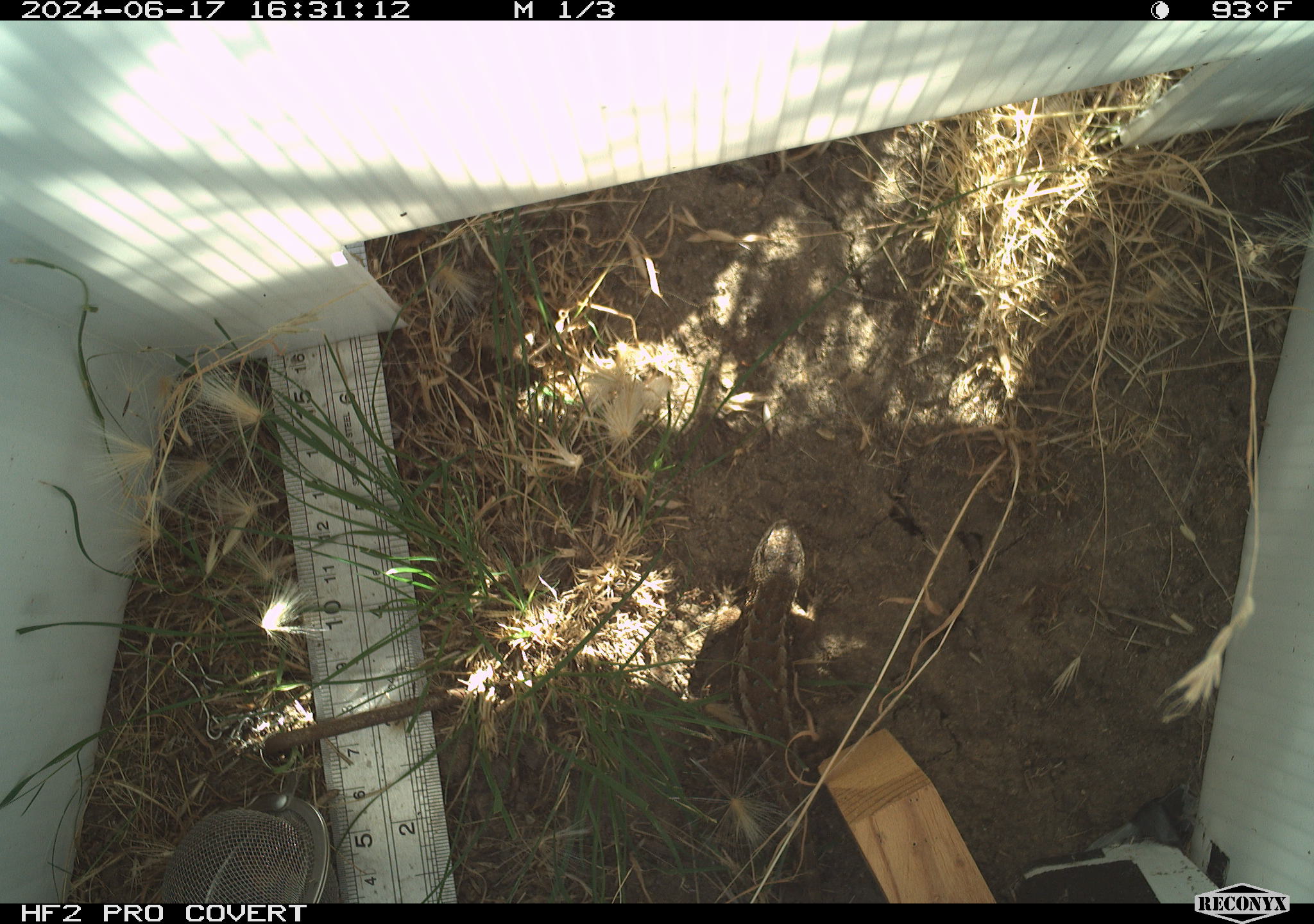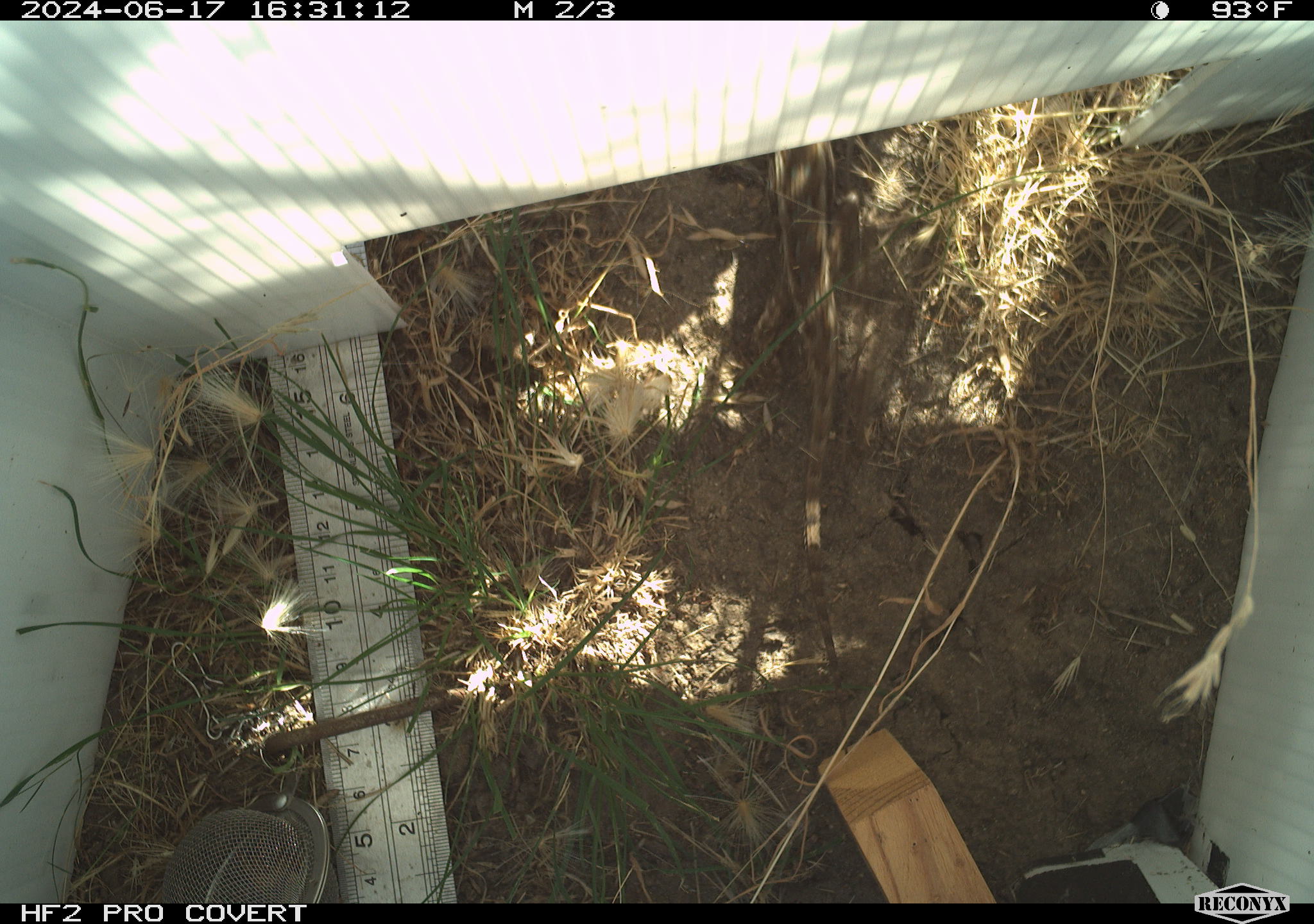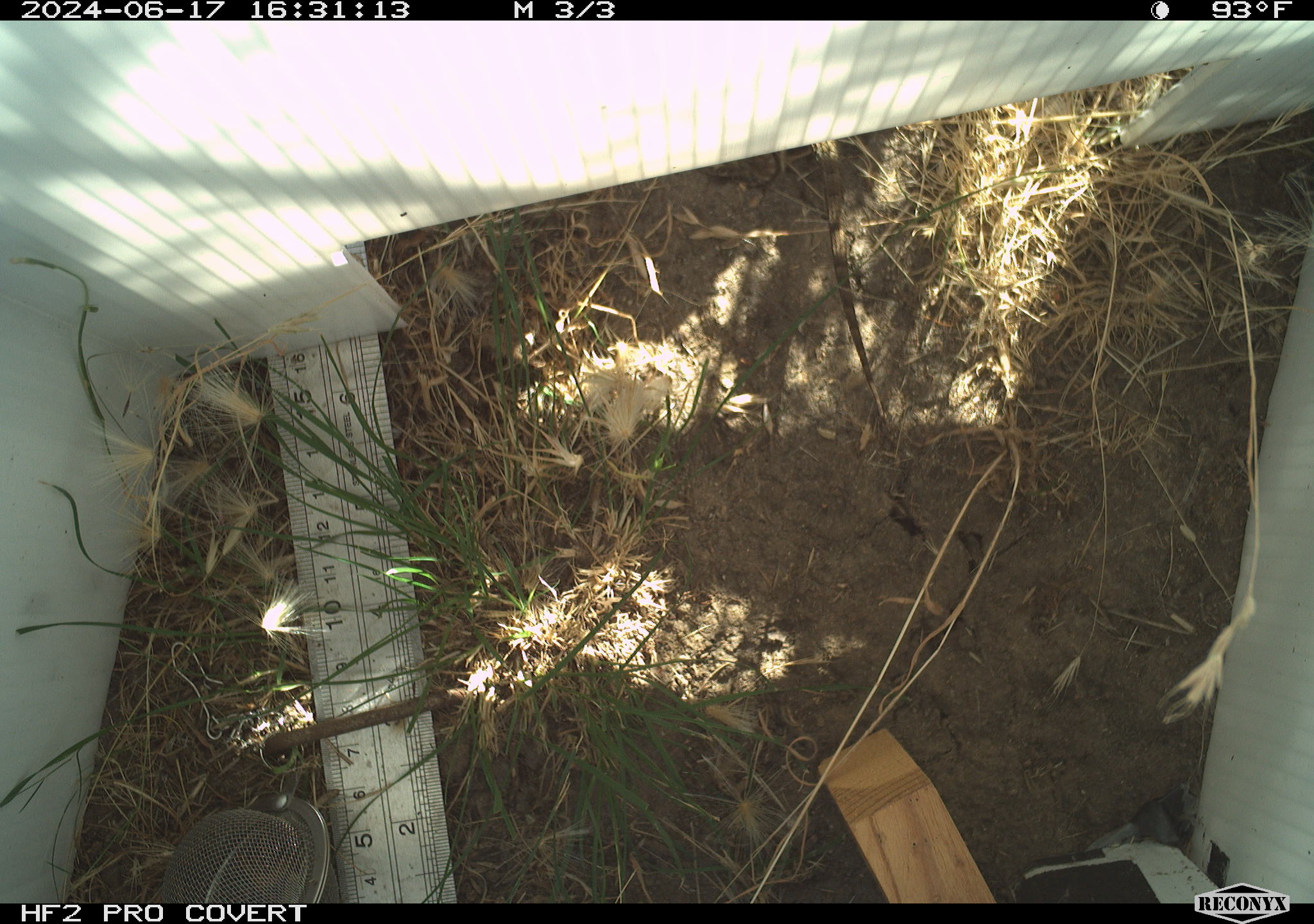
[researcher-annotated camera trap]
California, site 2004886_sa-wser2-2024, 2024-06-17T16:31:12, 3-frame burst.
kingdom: Animalia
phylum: Chordata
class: Reptilia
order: Squamata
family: Phrynosomatidae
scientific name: Phrynosomatidae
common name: phrynosomatid lizards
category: phrynosomatidae family